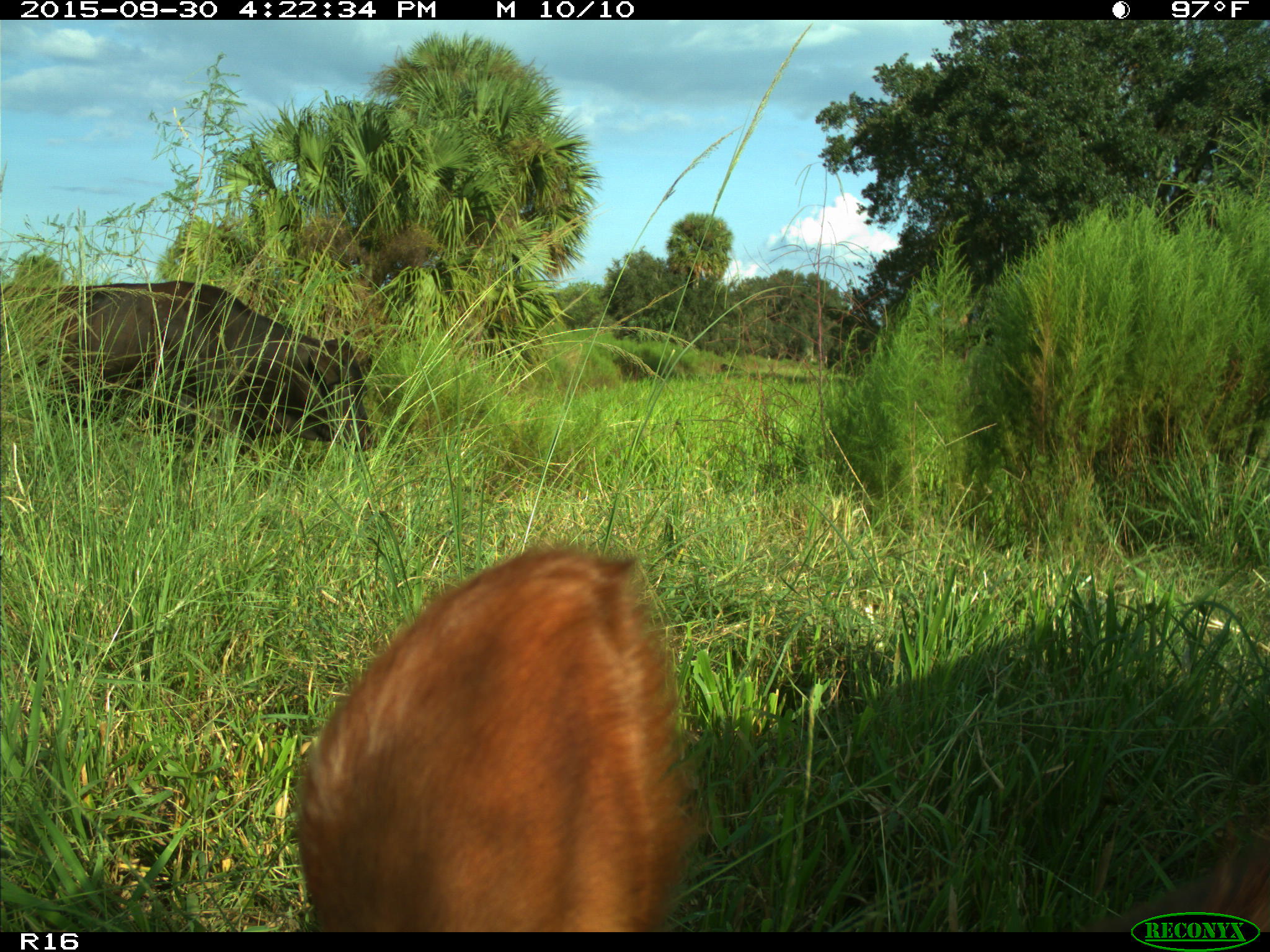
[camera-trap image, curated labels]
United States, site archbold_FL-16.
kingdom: Animalia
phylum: Chordata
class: Mammalia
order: Artiodactyla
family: Bovidae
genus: Bos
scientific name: Bos taurus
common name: domestic cow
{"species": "Bos taurus (domestic cow)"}